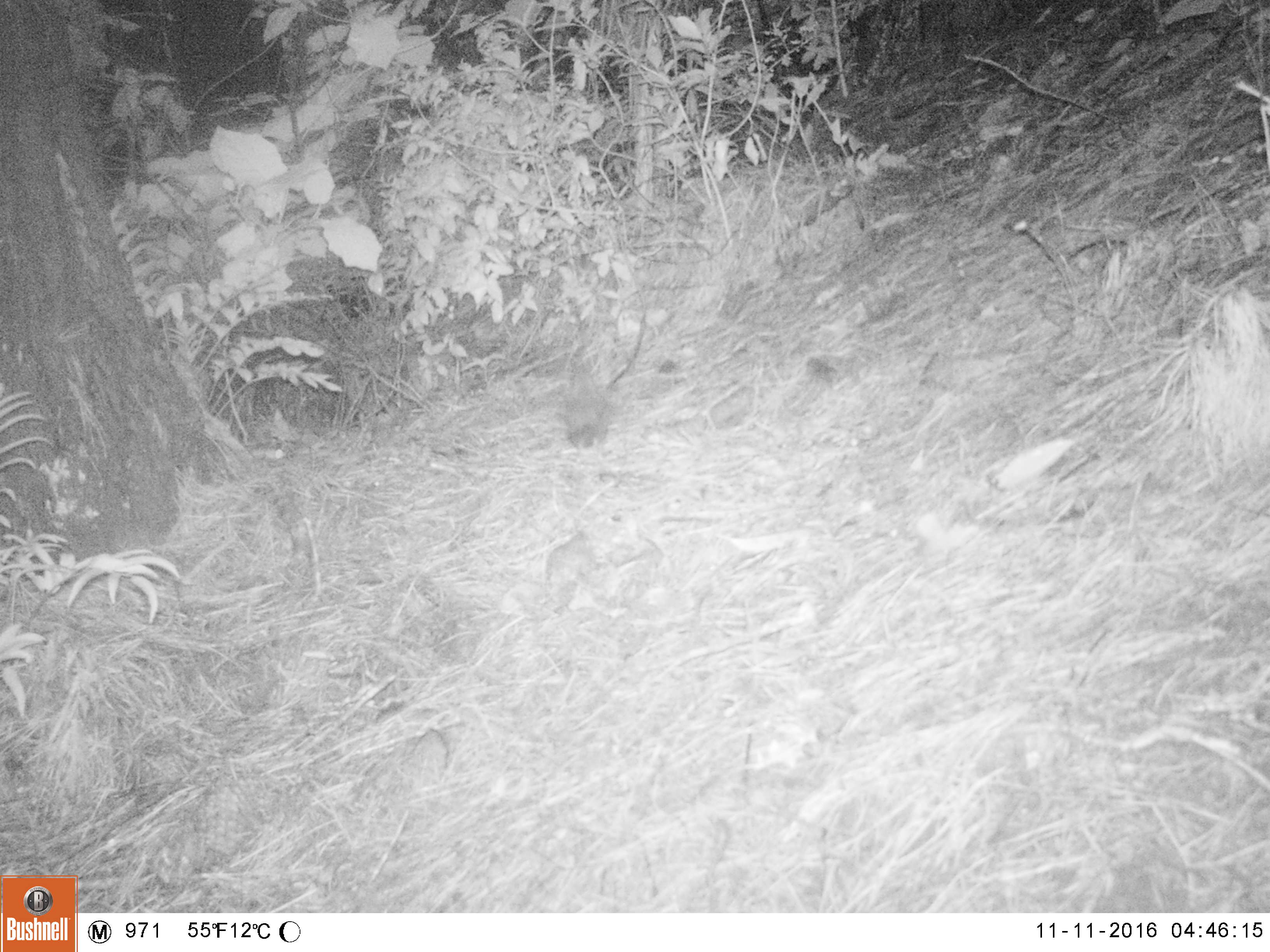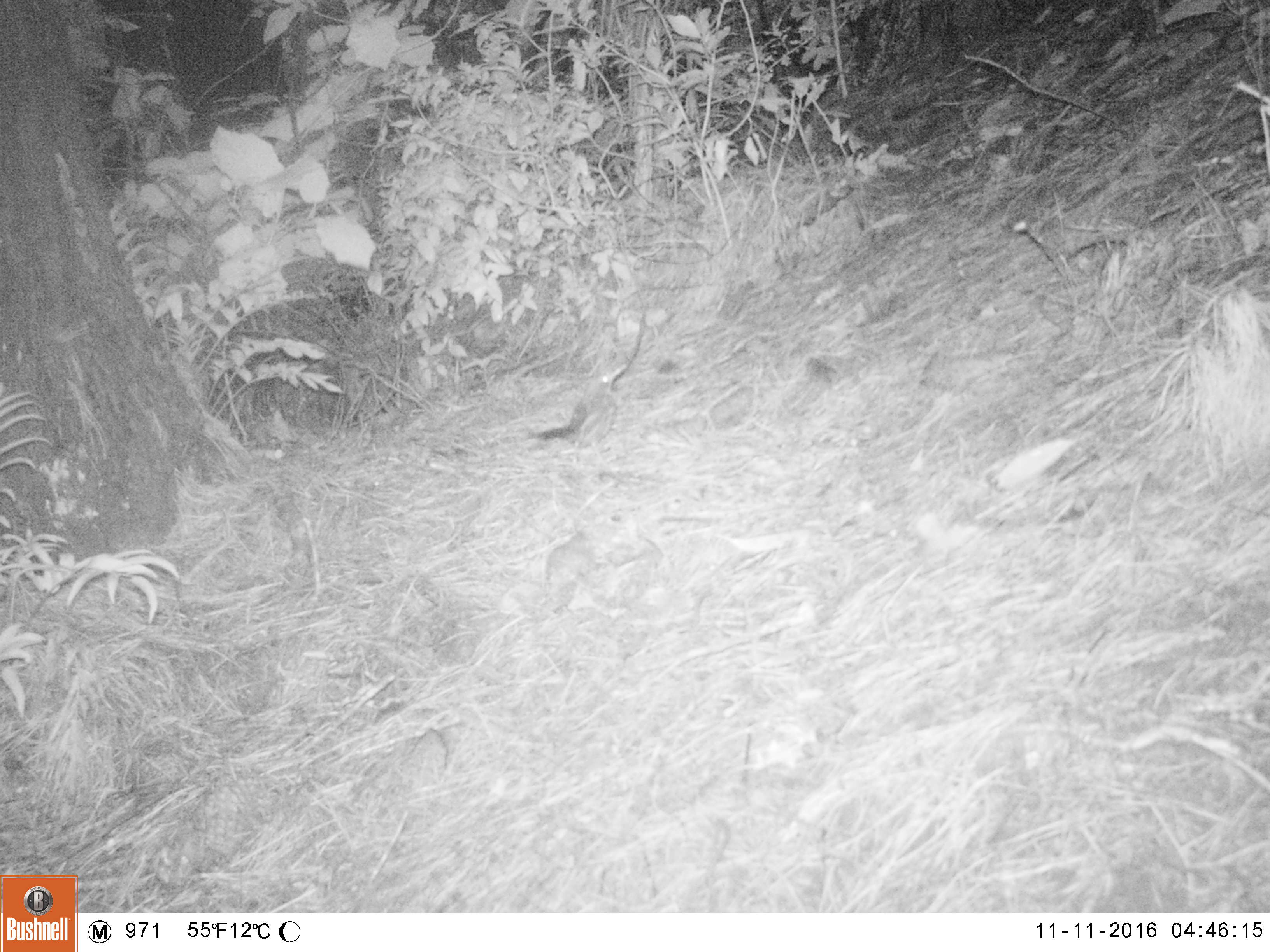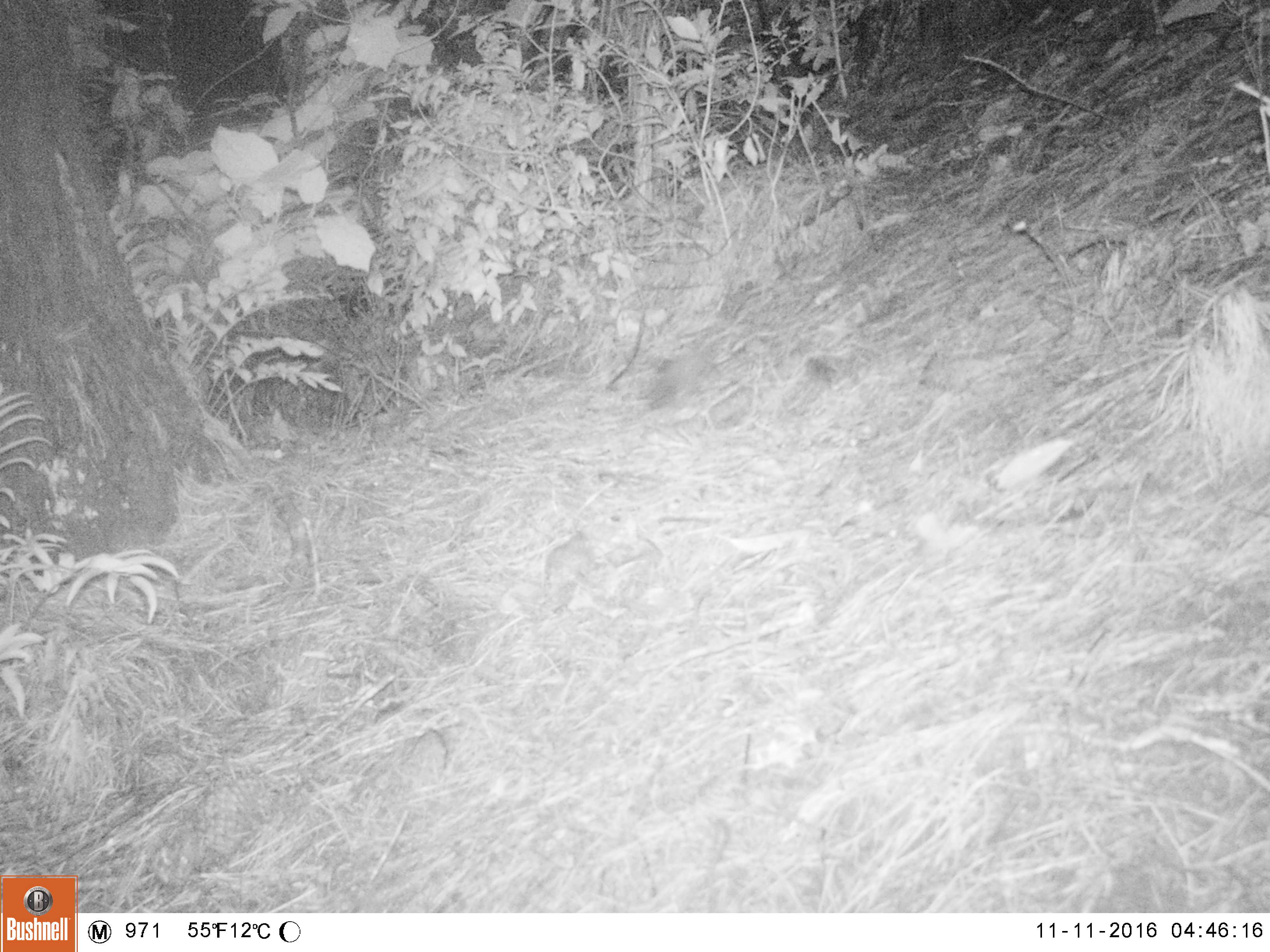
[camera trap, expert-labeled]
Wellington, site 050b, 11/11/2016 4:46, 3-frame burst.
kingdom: Animalia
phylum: Chordata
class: Aves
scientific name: Aves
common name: bird